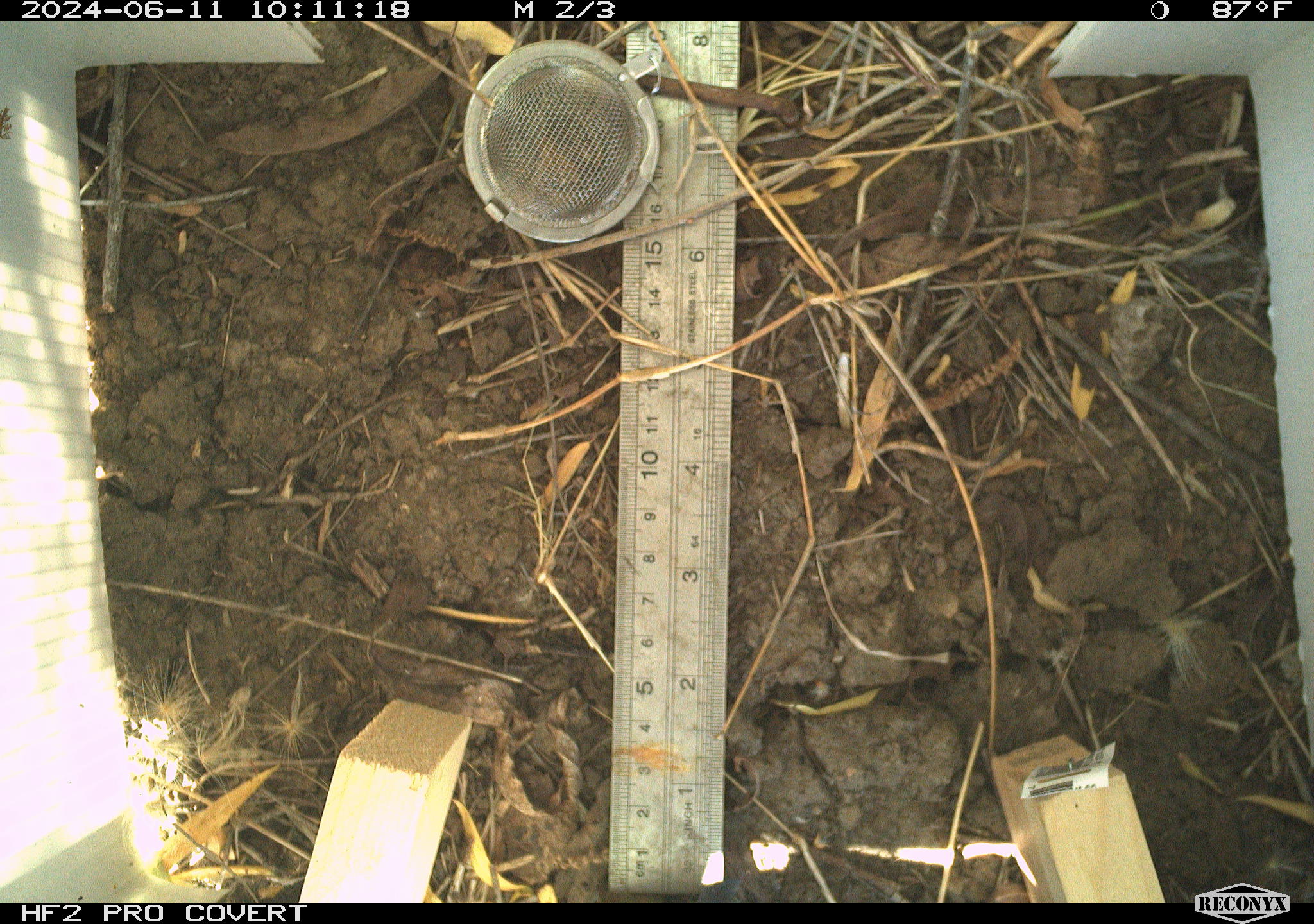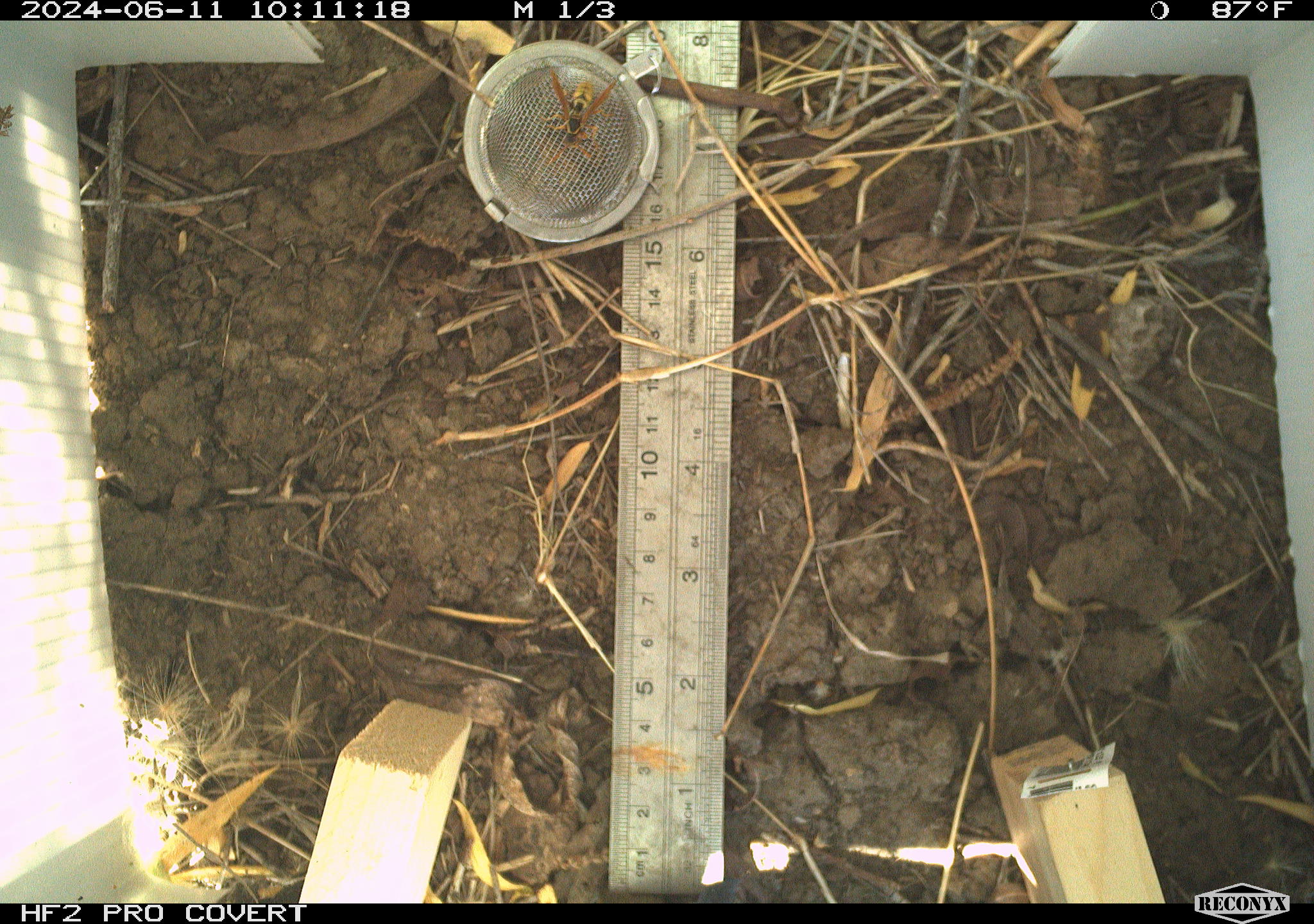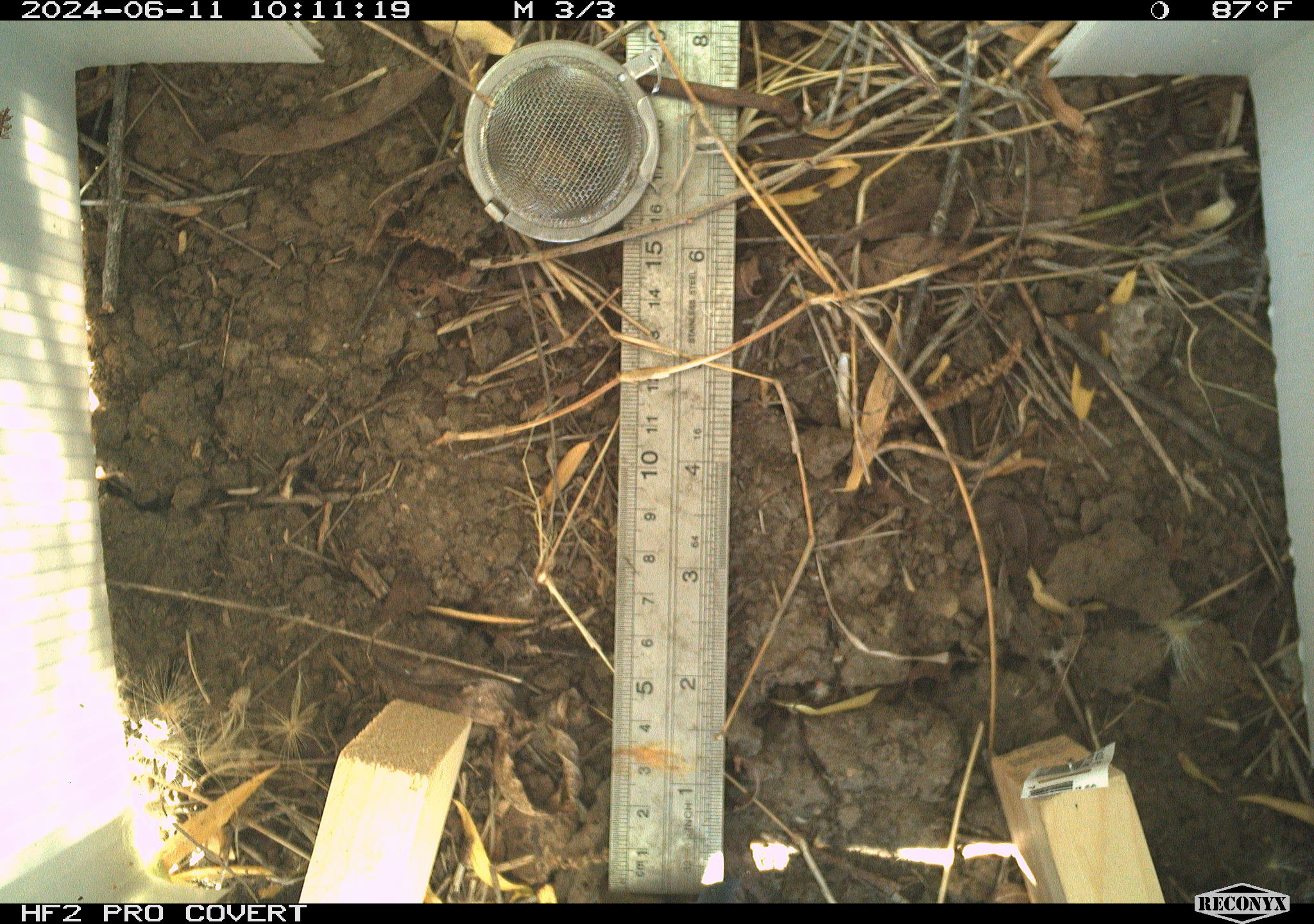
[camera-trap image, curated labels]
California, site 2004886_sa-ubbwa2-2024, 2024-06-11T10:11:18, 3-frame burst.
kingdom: Animalia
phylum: Arthropoda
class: Insecta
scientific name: Insecta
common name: insect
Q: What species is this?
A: Insect (Insecta).